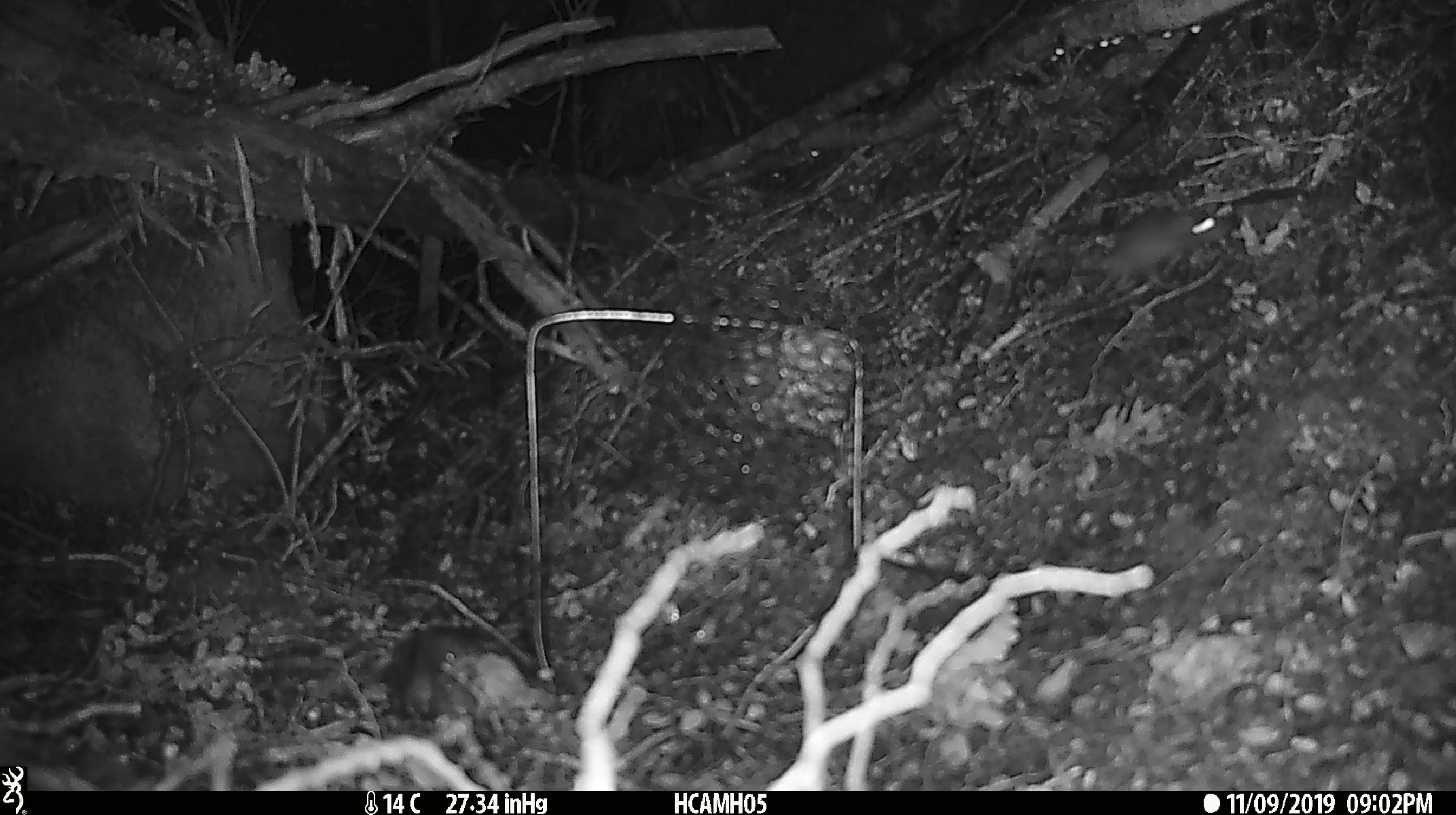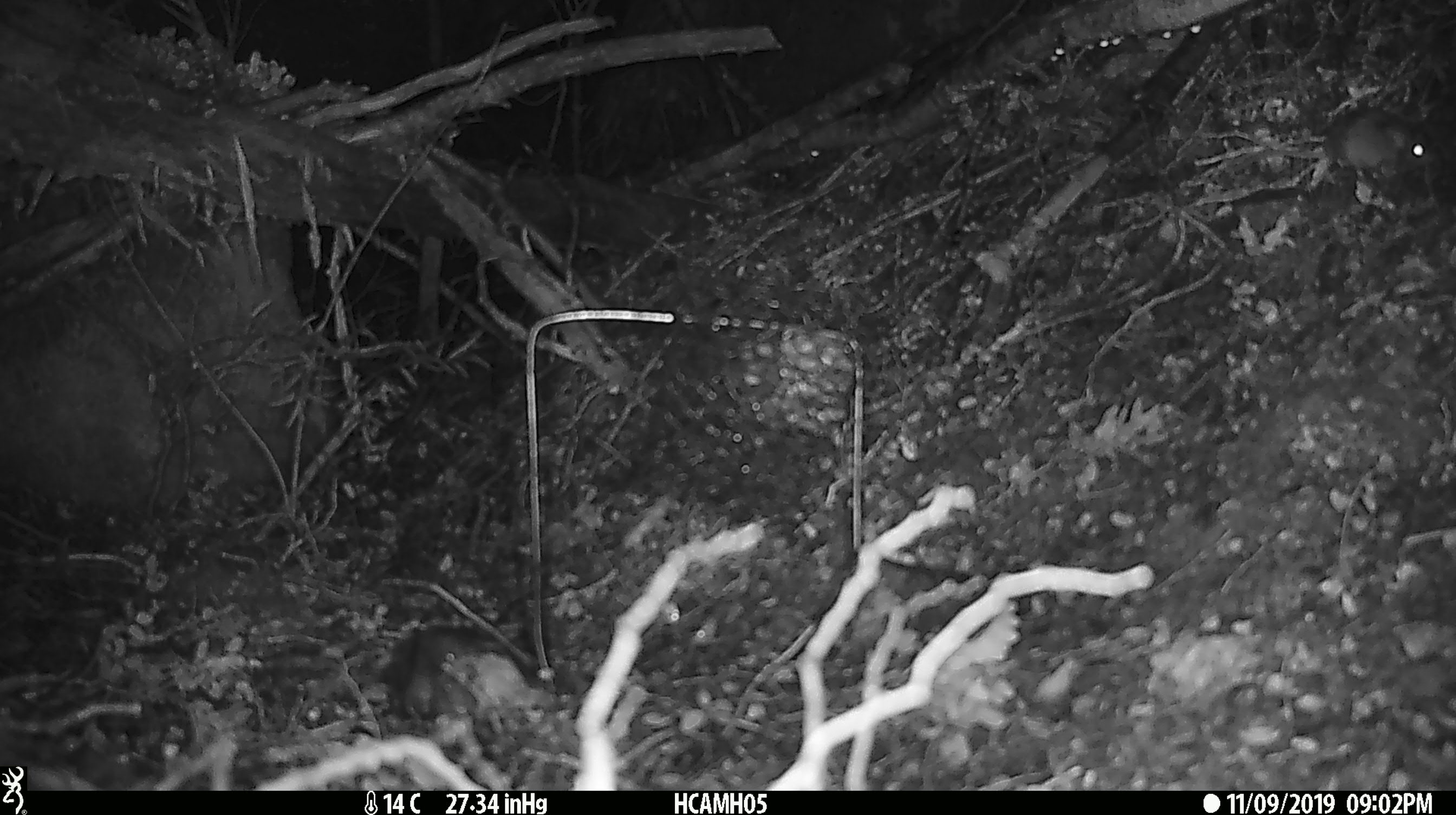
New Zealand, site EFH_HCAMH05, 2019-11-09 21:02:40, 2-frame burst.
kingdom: Animalia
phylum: Chordata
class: Mammalia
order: Rodentia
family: Muridae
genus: Mus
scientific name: Mus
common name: mouse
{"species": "mouse (Mus)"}